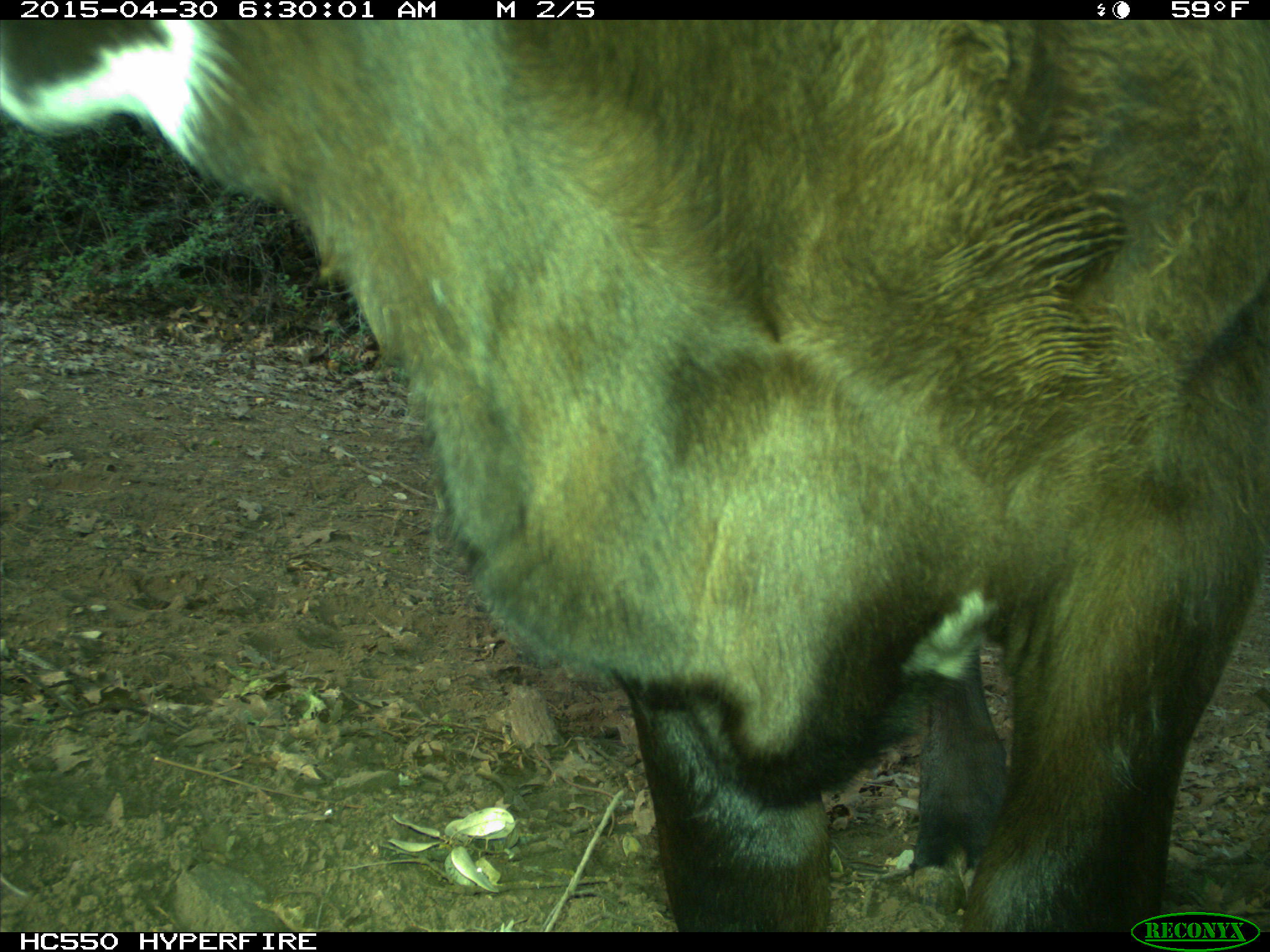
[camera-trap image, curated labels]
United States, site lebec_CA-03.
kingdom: Animalia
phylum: Chordata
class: Mammalia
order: Artiodactyla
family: Bovidae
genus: Bos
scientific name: Bos taurus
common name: domestic cow